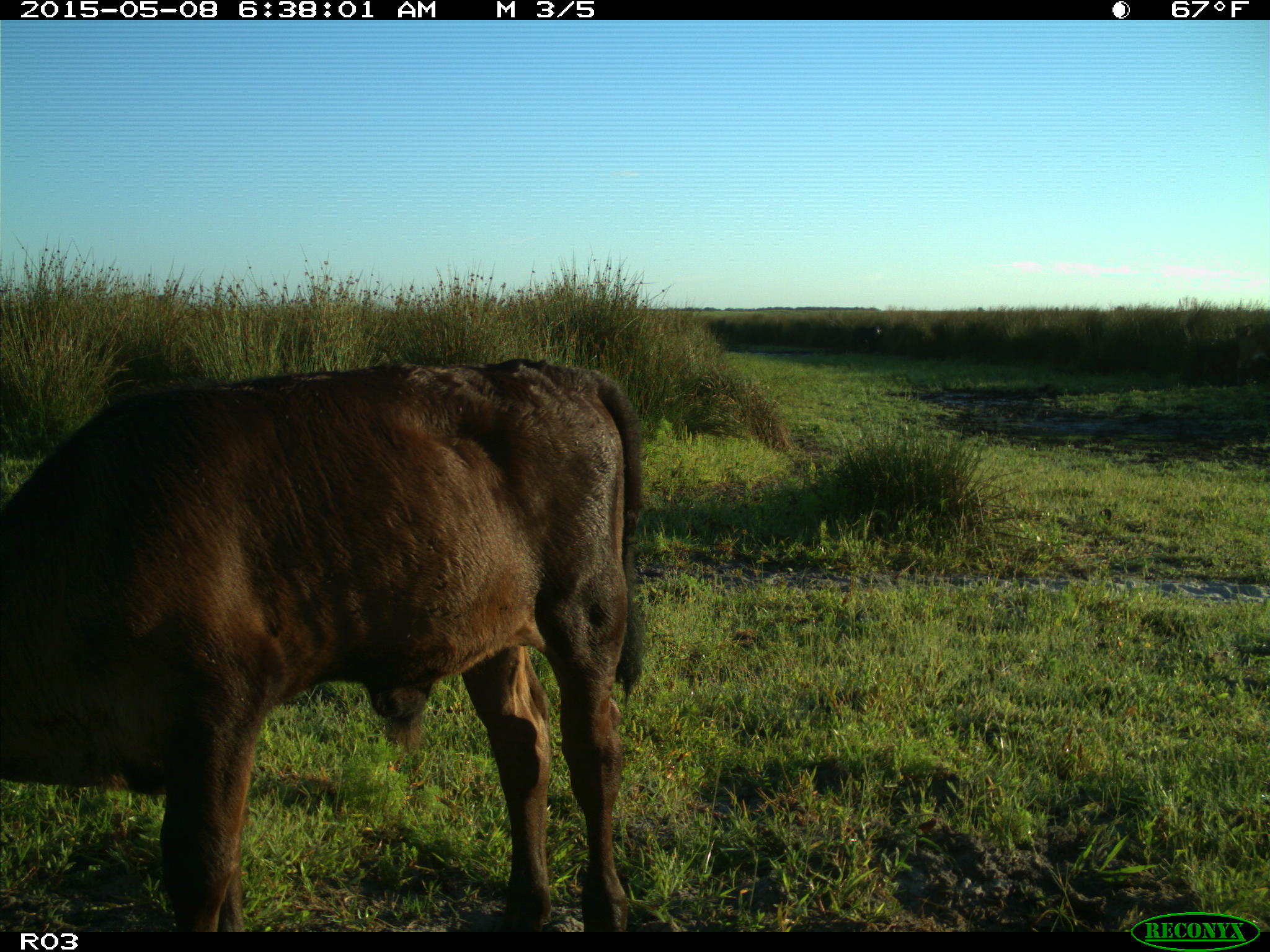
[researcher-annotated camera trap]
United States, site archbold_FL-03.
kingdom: Animalia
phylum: Chordata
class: Mammalia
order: Artiodactyla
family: Bovidae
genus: Bos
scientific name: Bos taurus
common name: domestic cow